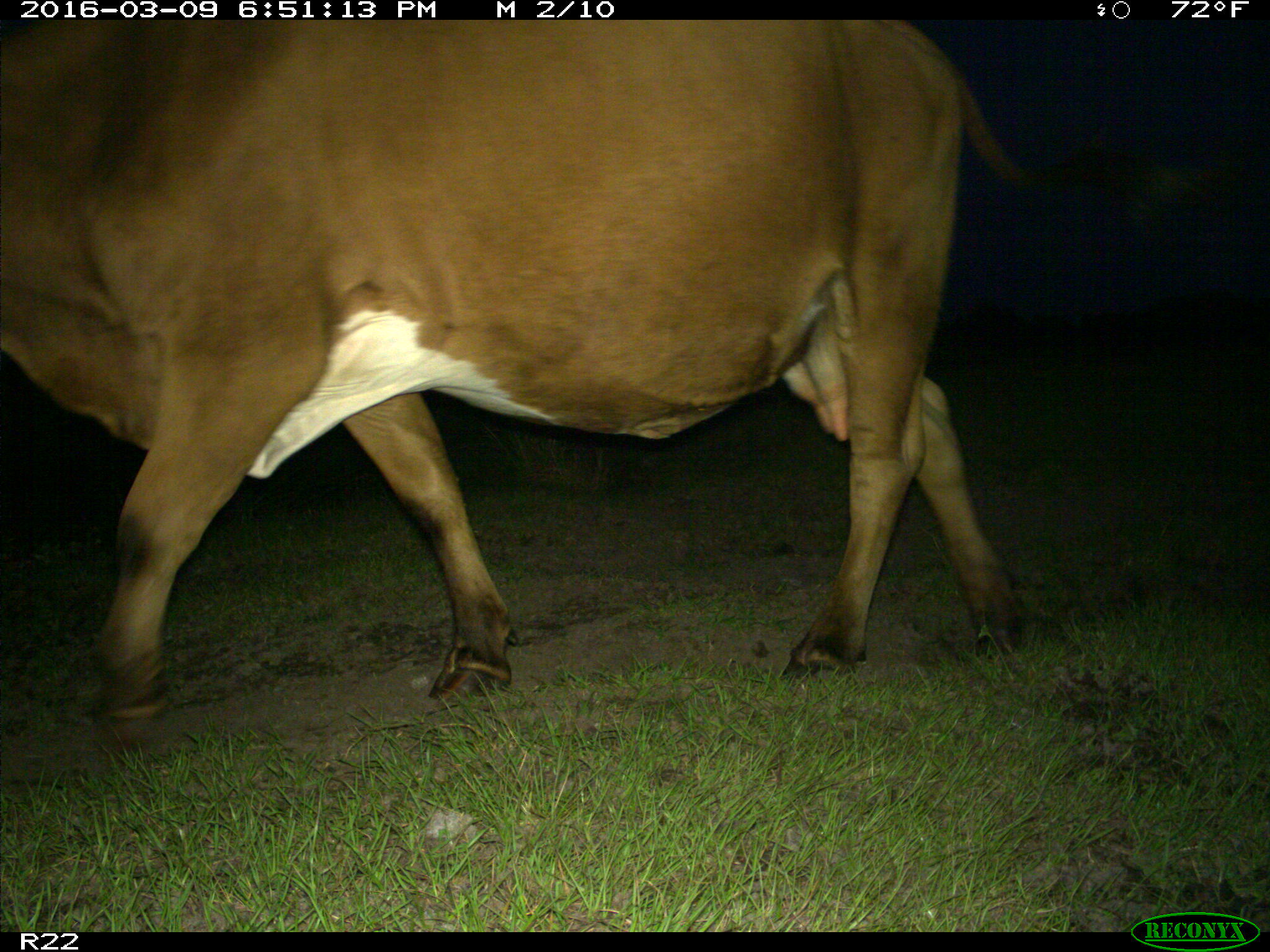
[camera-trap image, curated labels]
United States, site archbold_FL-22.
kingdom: Animalia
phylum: Chordata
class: Mammalia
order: Artiodactyla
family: Bovidae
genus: Bos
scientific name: Bos taurus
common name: domestic cow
Bos taurus (domestic cow).